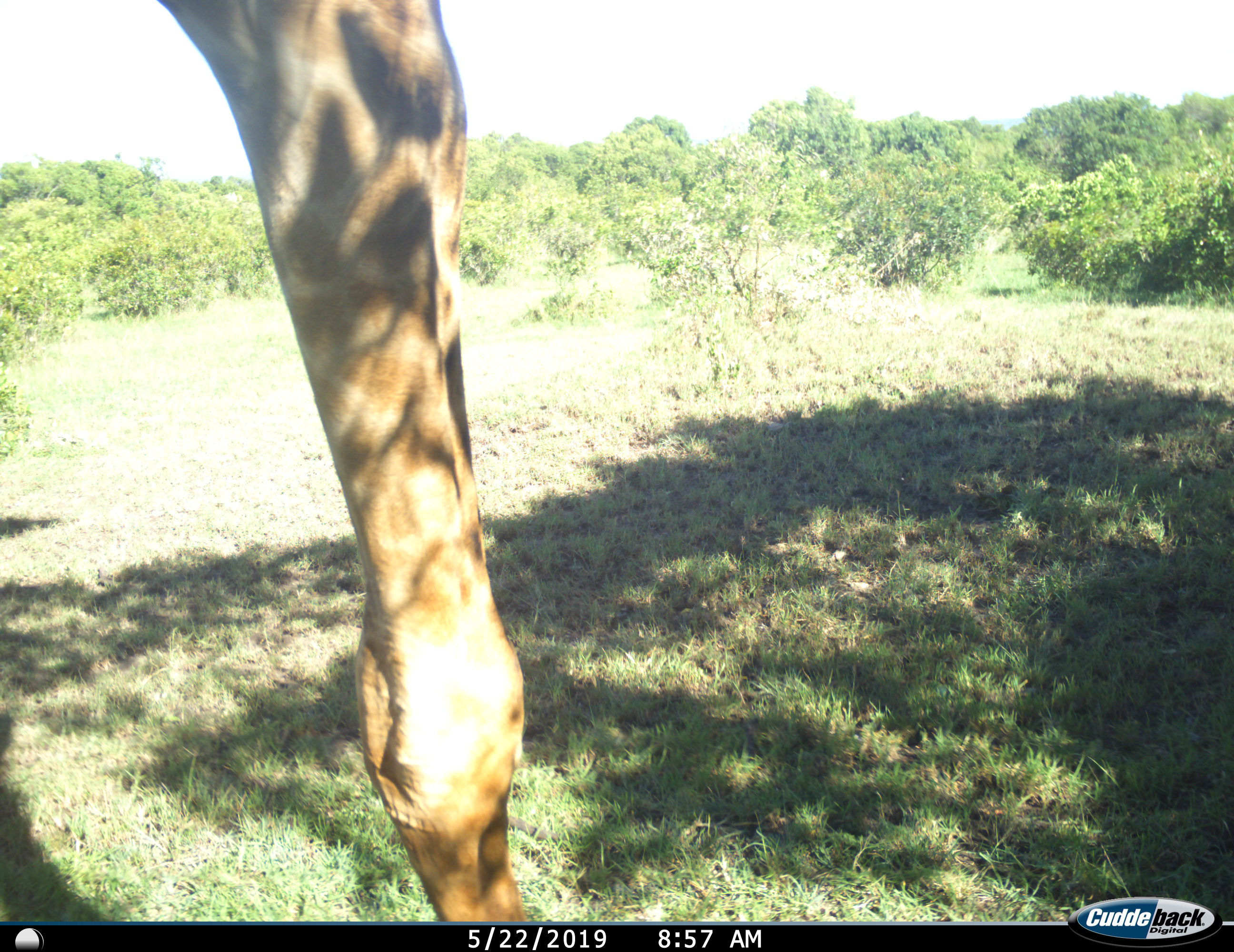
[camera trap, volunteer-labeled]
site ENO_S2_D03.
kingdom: Animalia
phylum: Chordata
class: Mammalia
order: Artiodactyla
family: Giraffidae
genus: Giraffa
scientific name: Giraffa camelopardalis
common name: giraffe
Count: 1.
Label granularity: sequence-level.